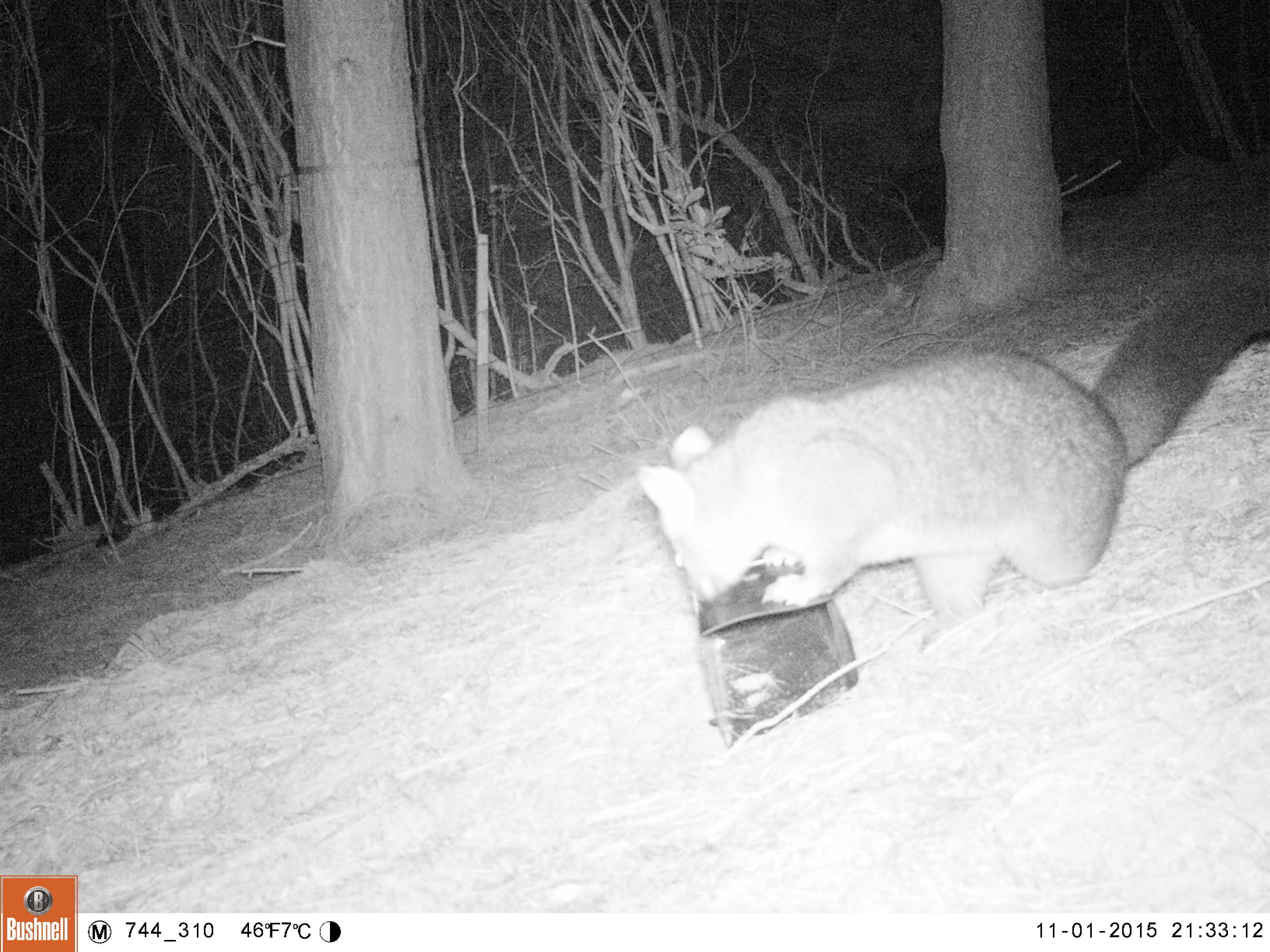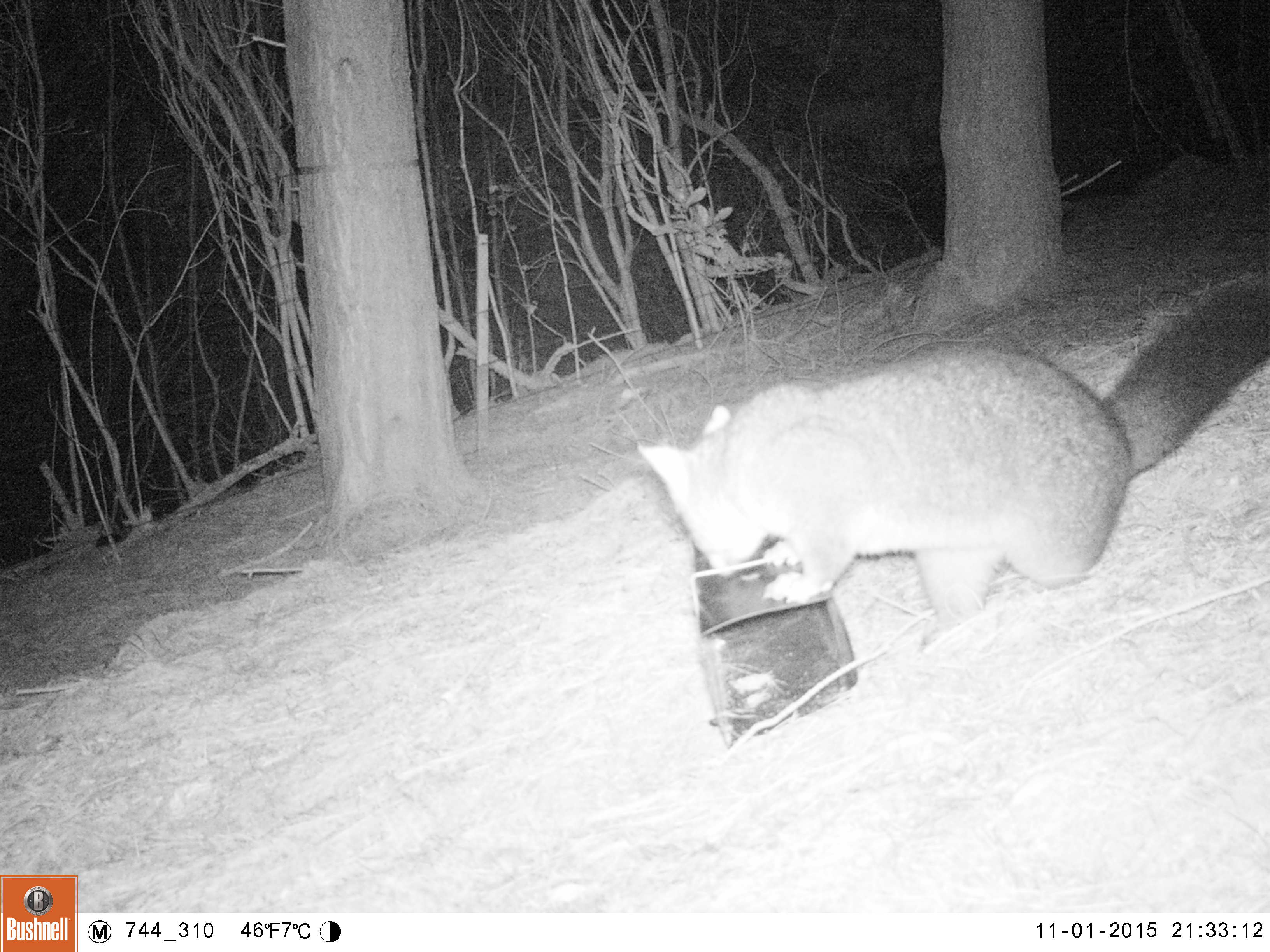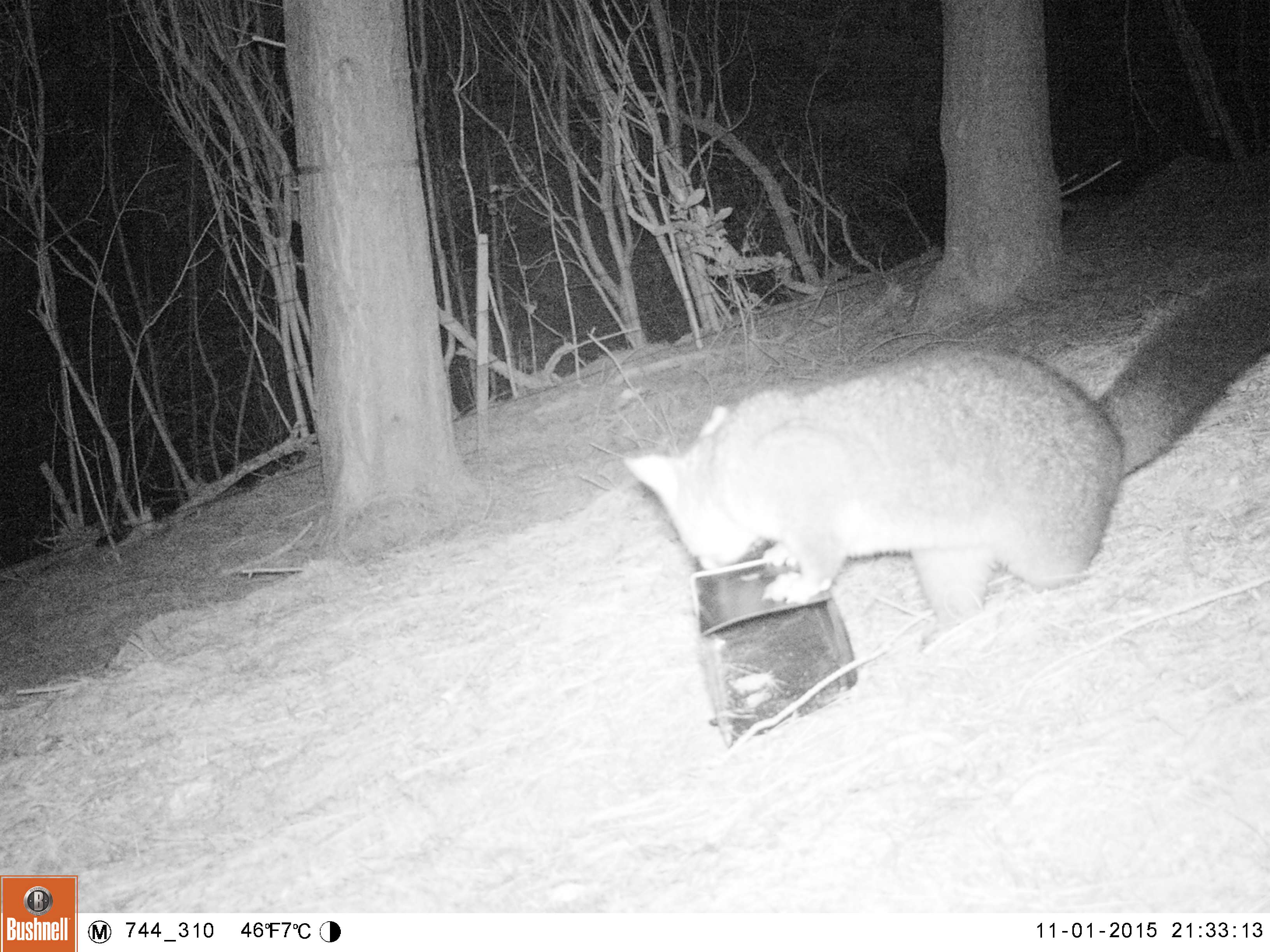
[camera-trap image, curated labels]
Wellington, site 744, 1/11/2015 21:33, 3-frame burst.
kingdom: Animalia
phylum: Chordata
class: Mammalia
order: Didelphimorphia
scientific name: Didelphimorphia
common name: possum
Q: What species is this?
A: Possum (Didelphimorphia).